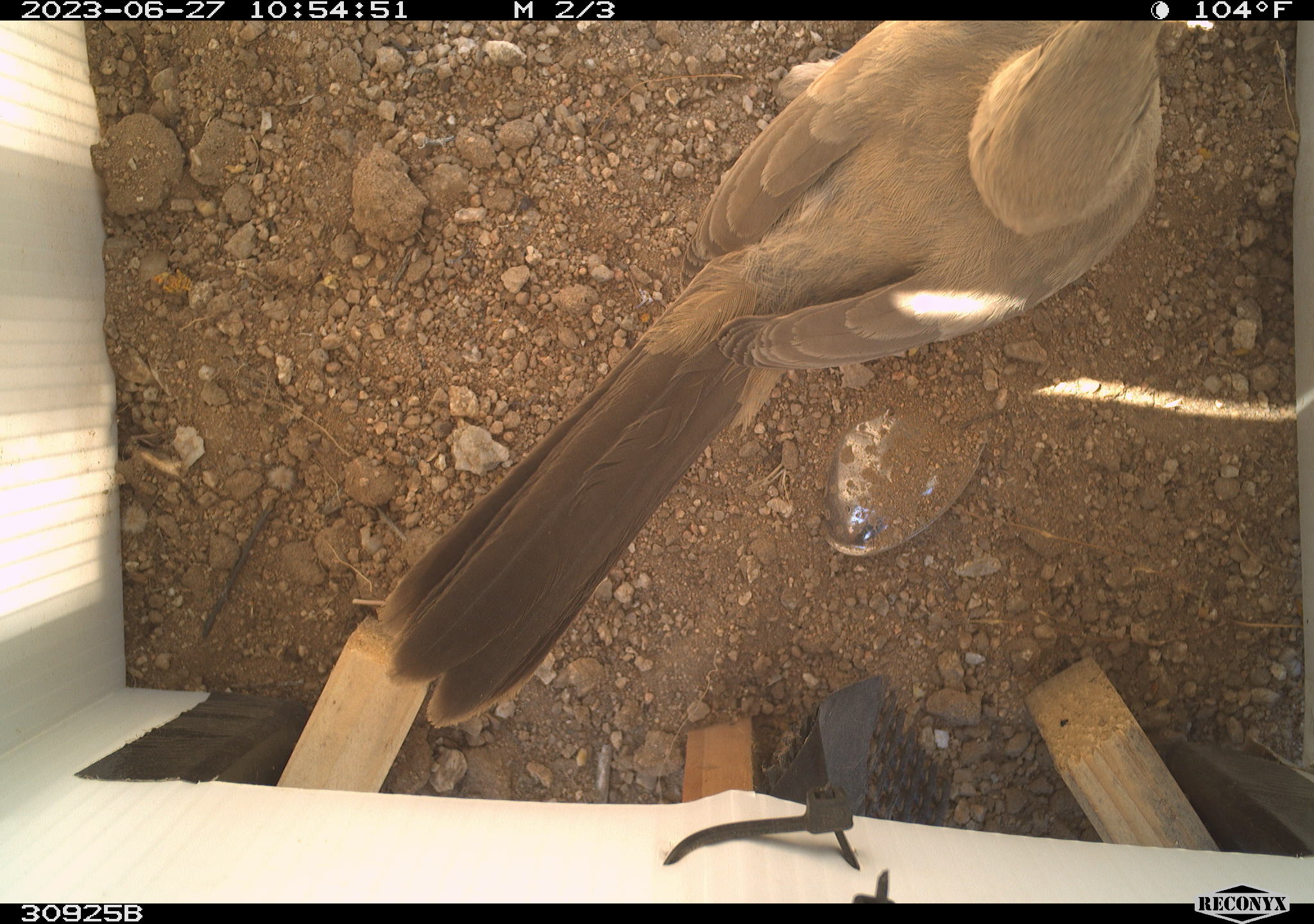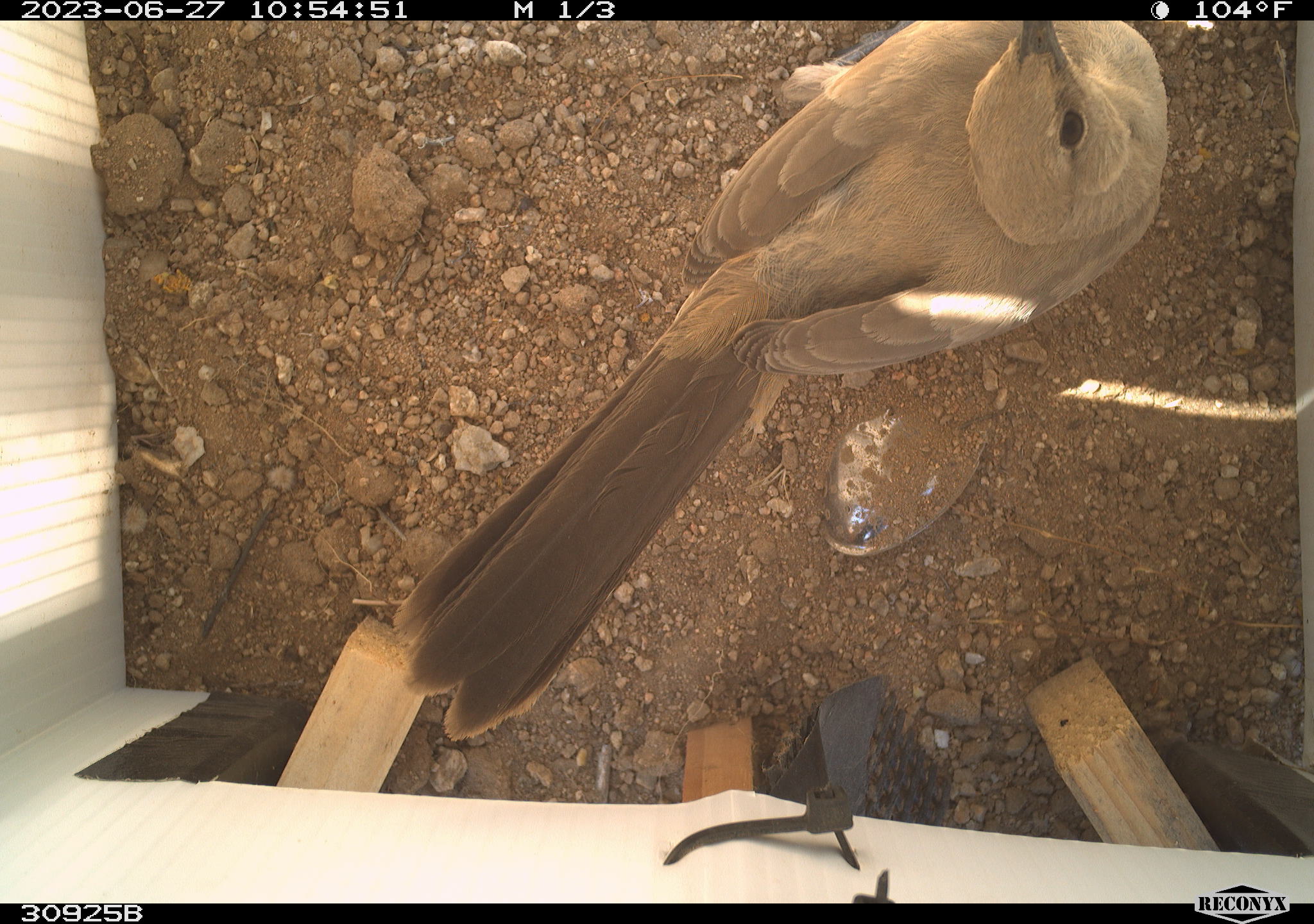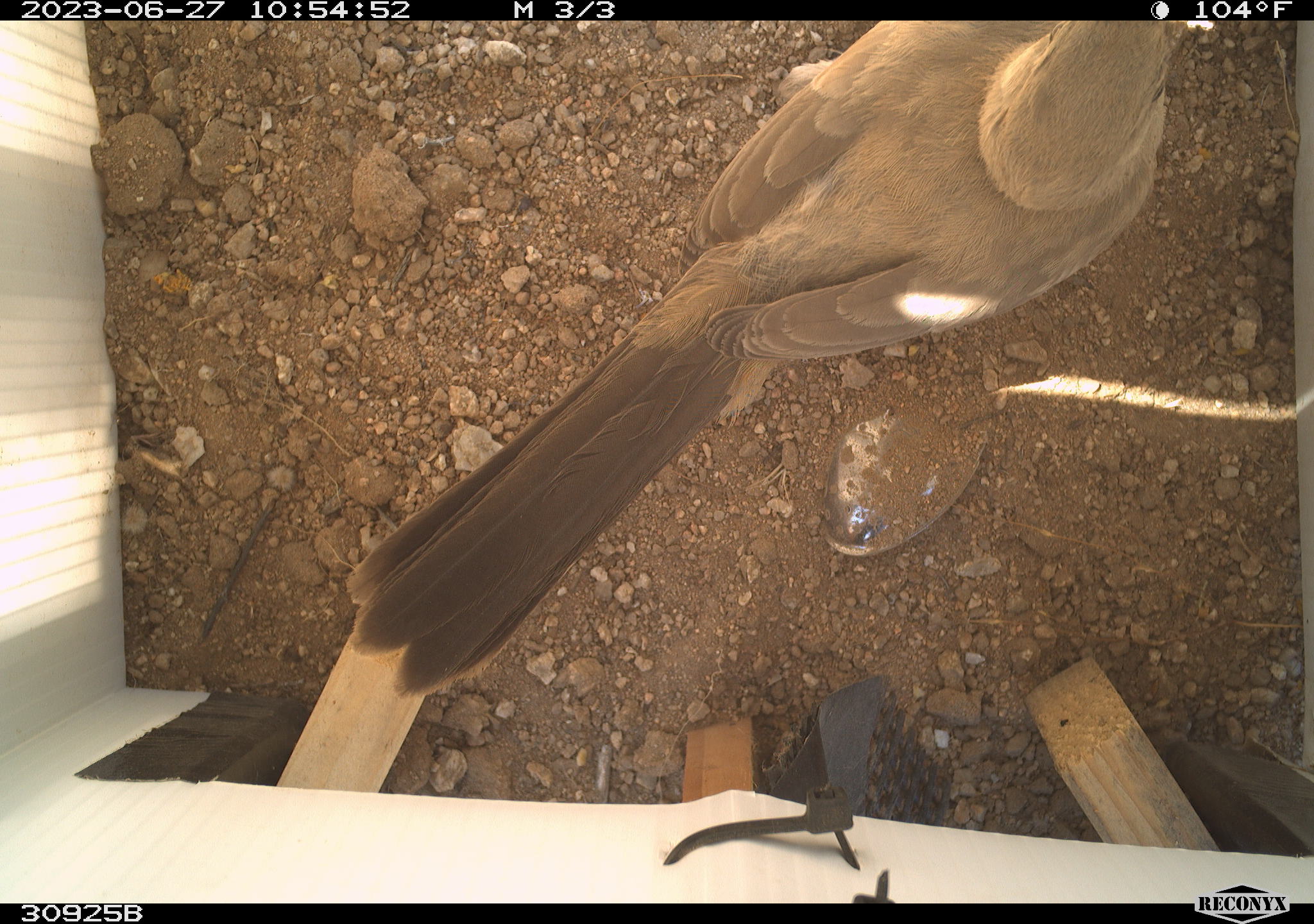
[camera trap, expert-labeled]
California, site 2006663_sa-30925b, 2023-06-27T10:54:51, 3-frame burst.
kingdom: Animalia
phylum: Chordata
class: Aves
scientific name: Aves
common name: bird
Bird (Aves).